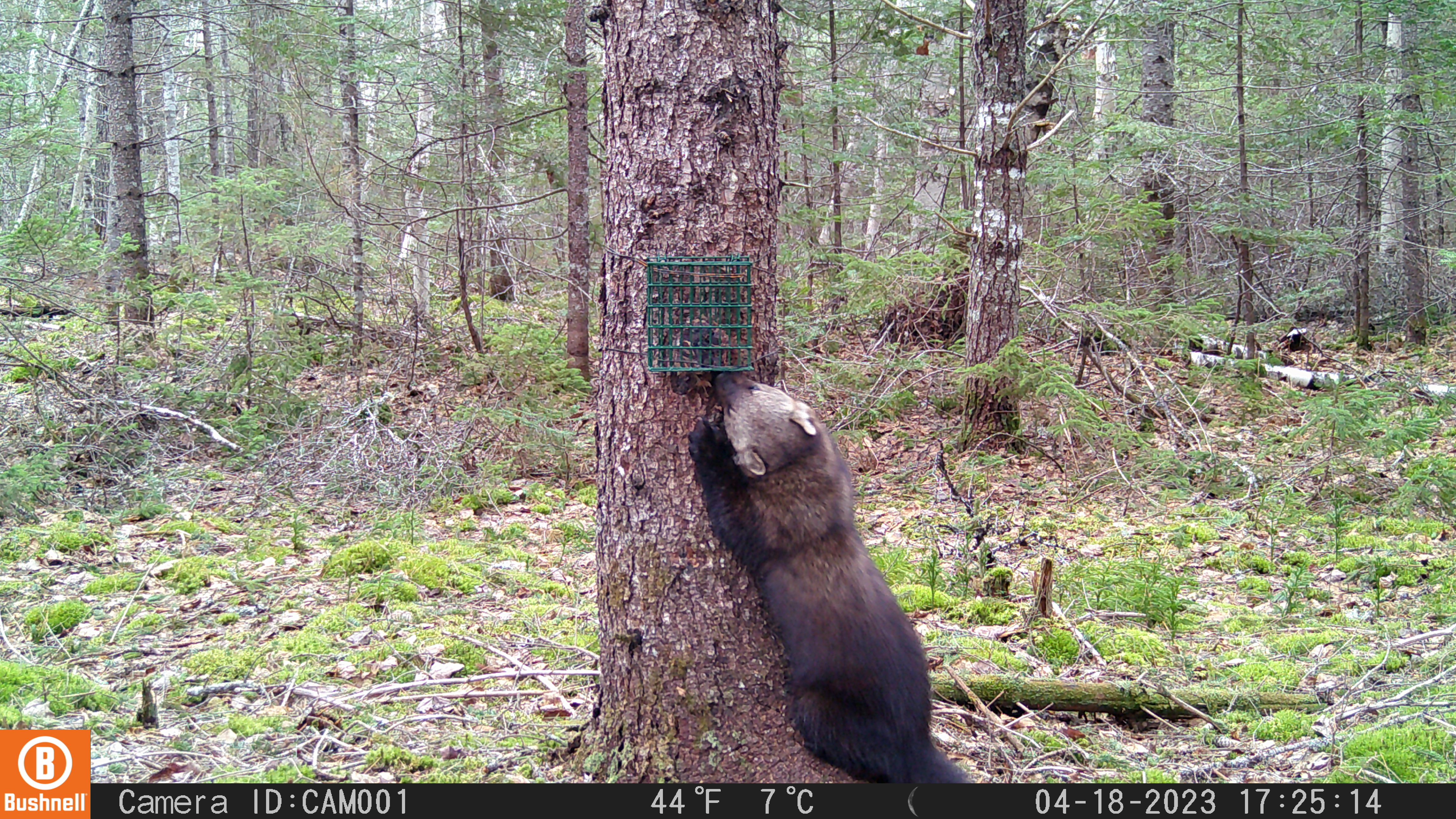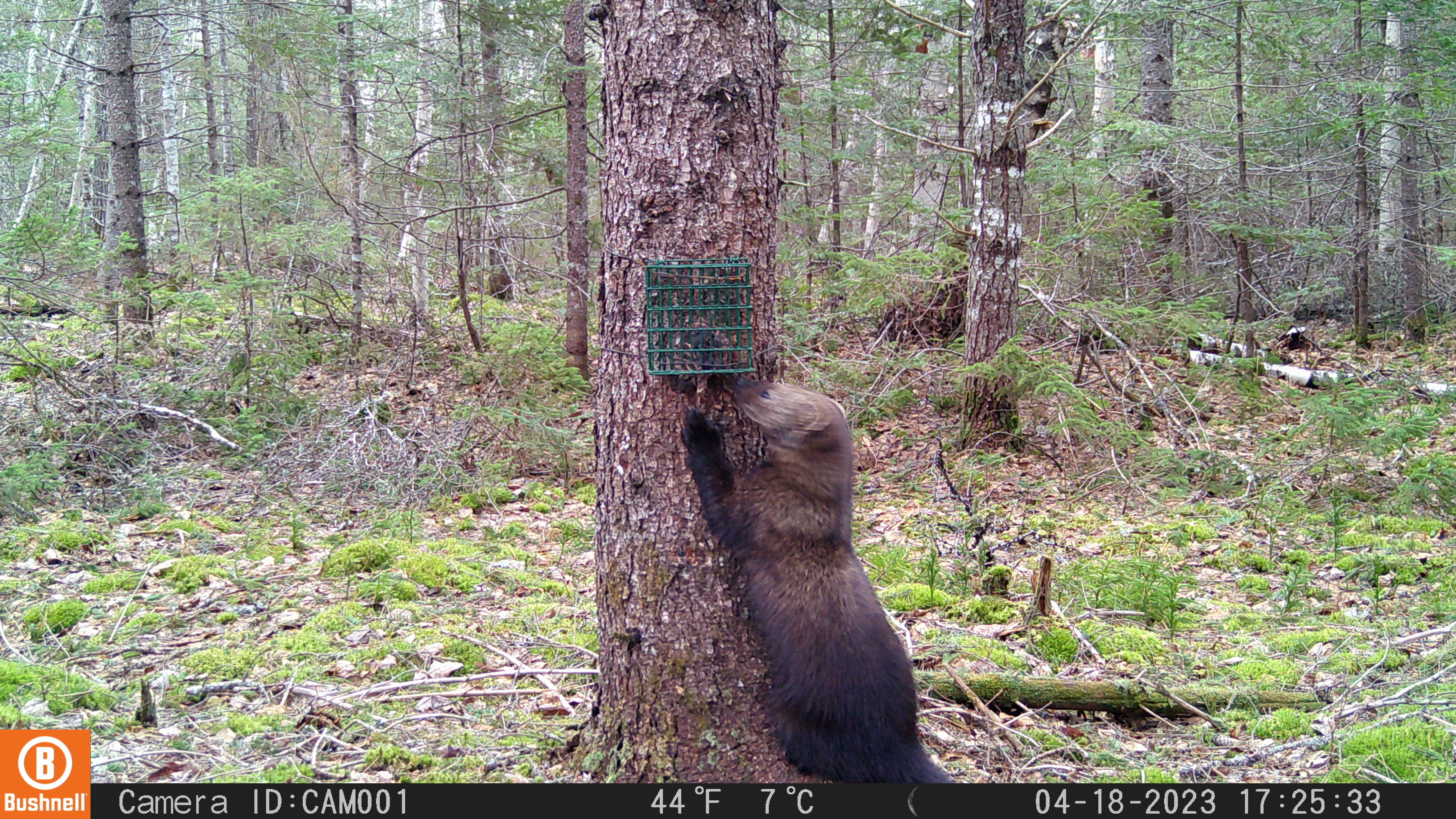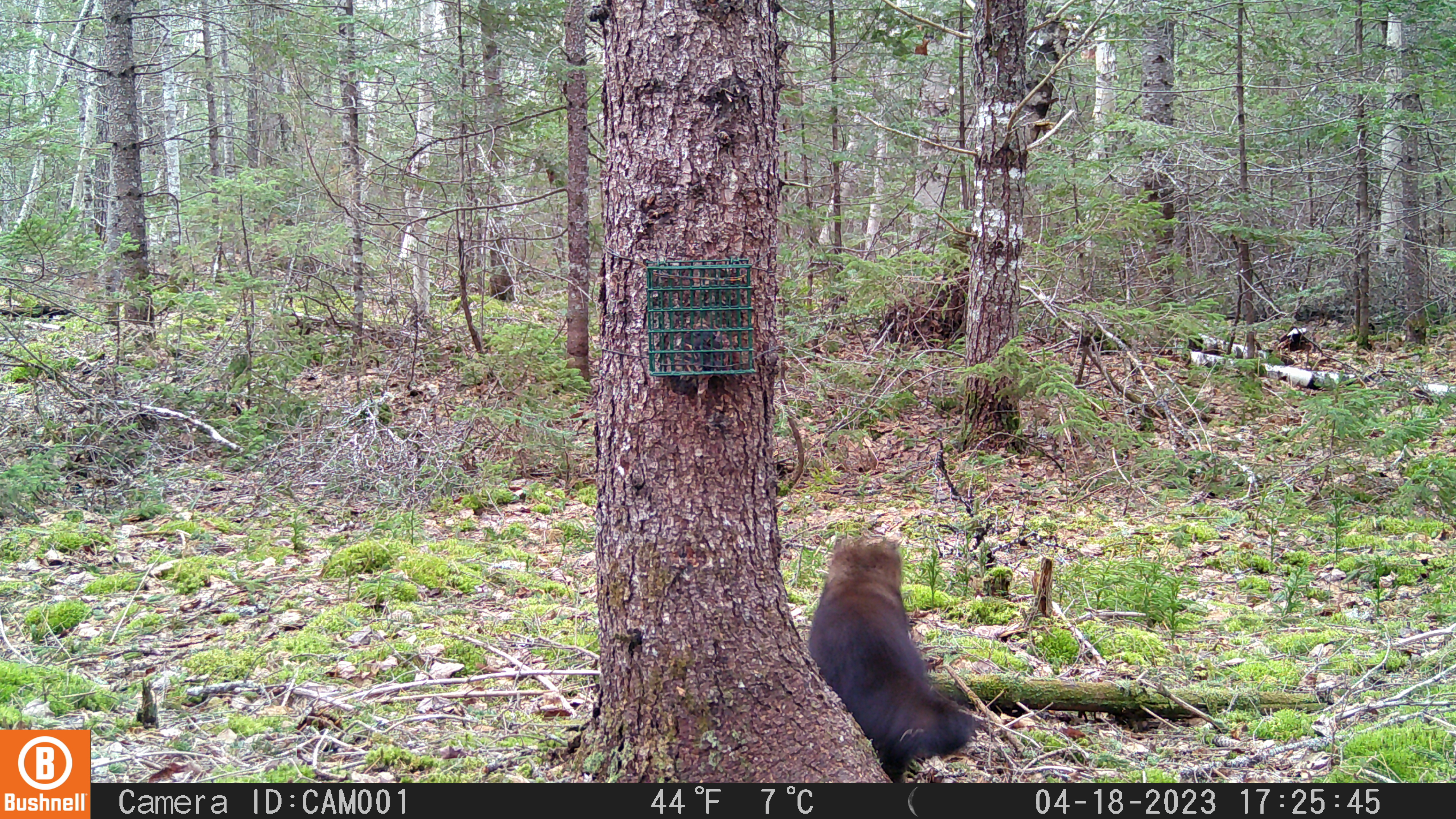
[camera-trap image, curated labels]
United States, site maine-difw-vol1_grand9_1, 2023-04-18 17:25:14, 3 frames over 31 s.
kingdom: Animalia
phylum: Chordata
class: Mammalia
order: Carnivora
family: Mustelidae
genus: Pekania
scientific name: Pekania pennanti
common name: fisher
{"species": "fisher (Pekania pennanti)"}